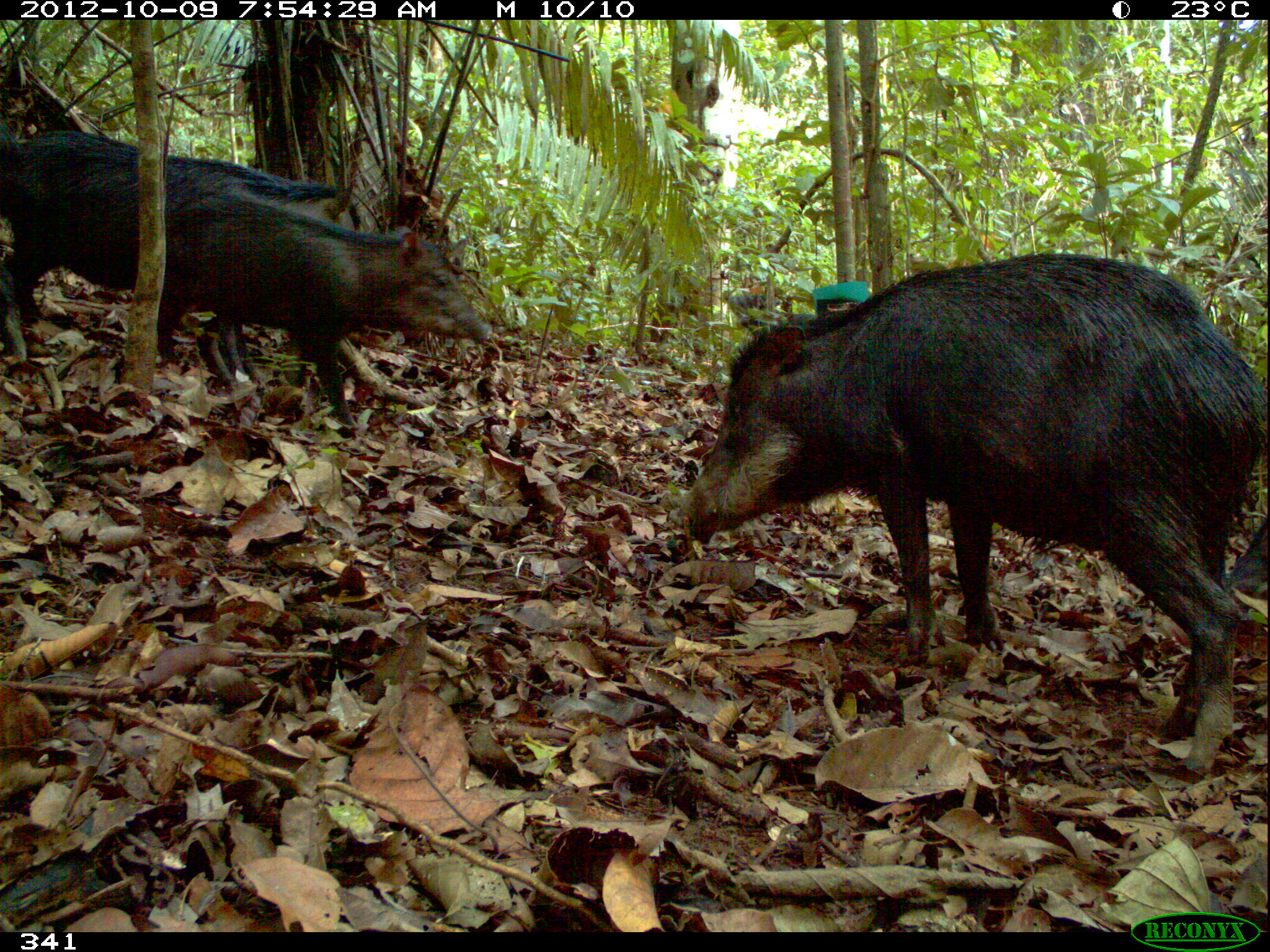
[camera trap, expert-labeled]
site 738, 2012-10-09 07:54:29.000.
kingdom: Animalia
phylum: Chordata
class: Mammalia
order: Artiodactyla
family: Tayassuidae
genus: Tayassu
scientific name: Tayassu pecari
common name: white-lipped peccary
Tayassu pecari (white-lipped peccary).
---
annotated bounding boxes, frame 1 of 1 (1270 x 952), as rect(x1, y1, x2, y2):
tayassu pecari: rect(672, 250, 1266, 776); rect(4, 131, 365, 387); rect(164, 189, 492, 422); rect(0, 125, 26, 362)